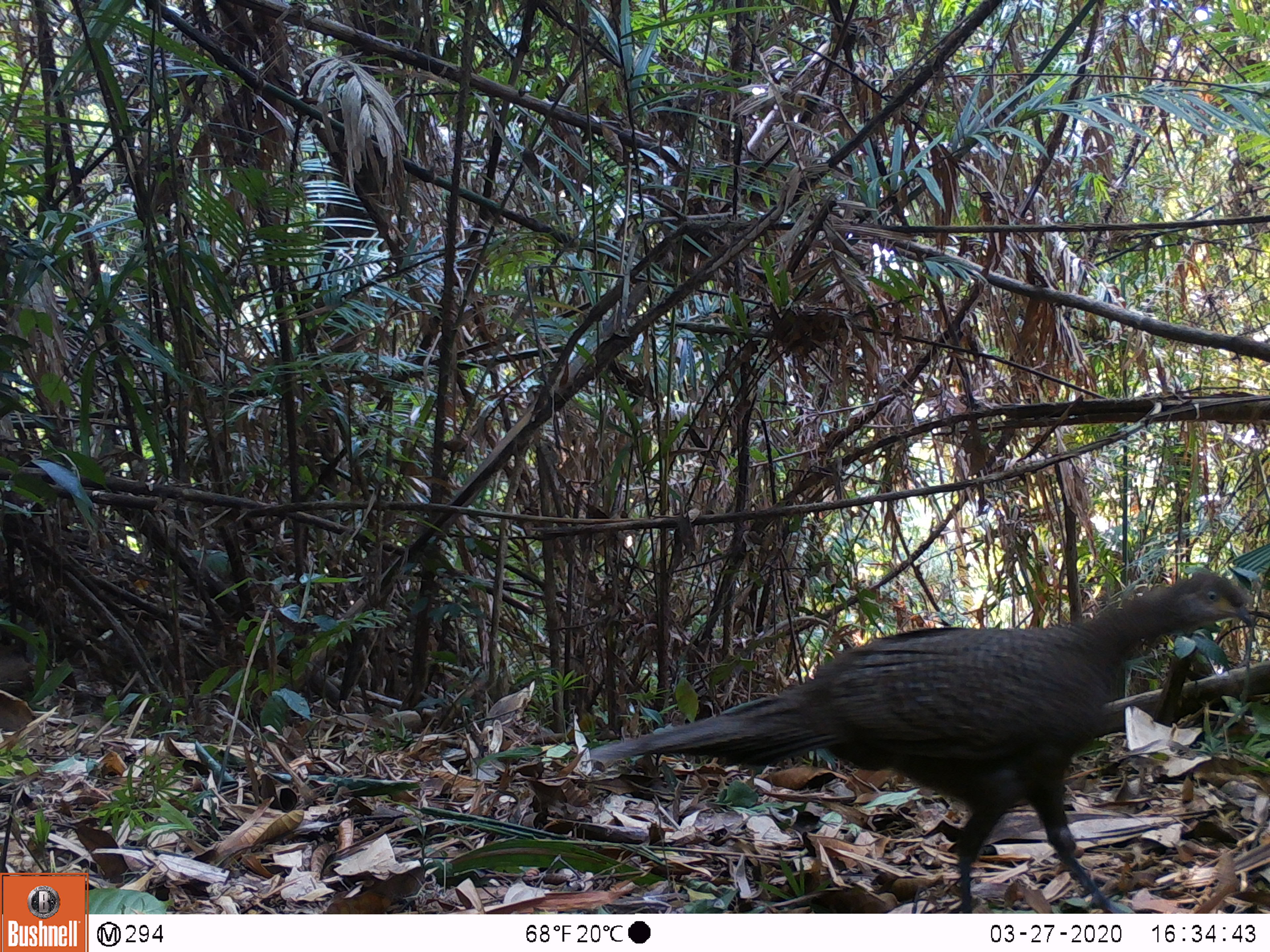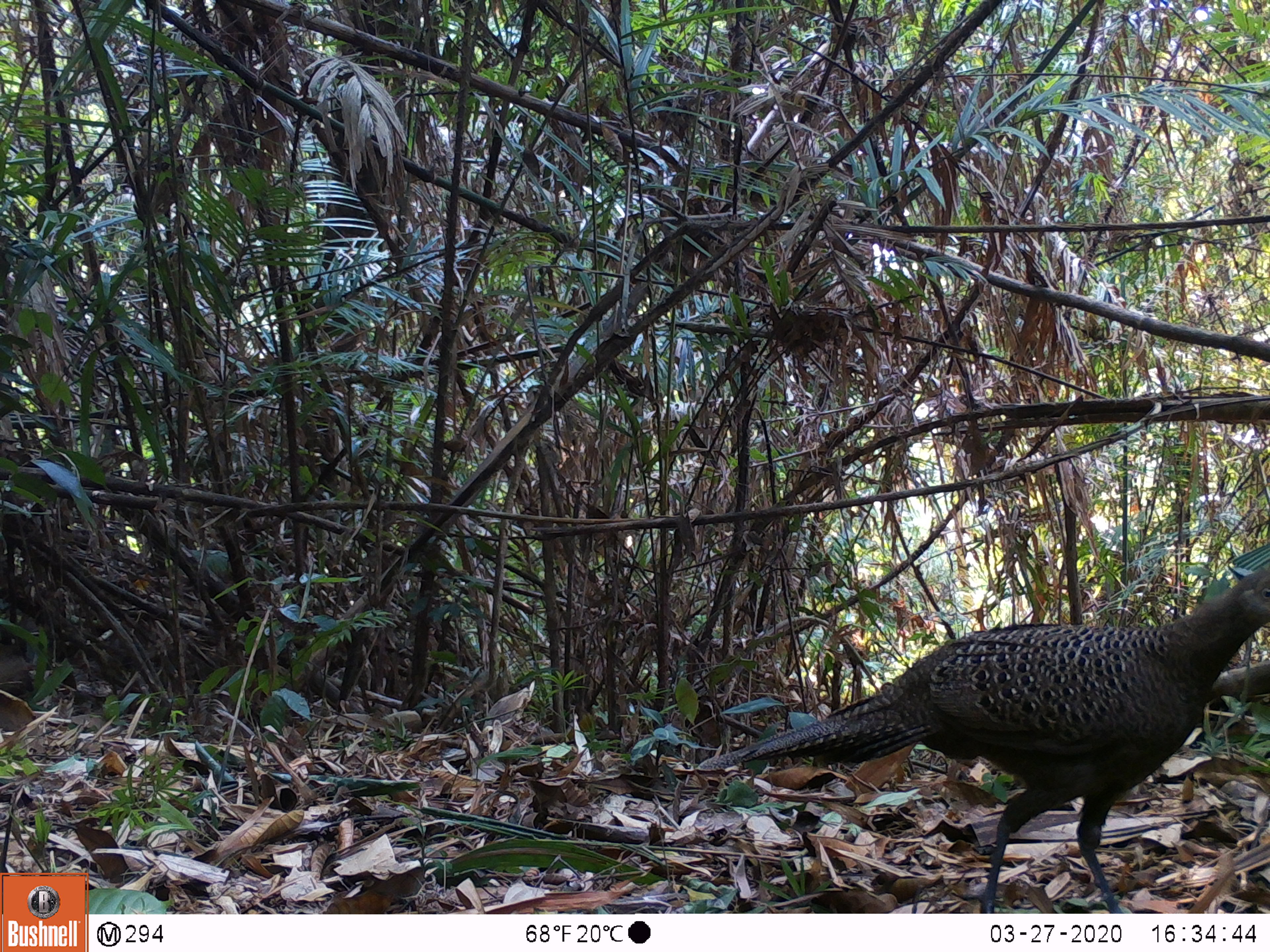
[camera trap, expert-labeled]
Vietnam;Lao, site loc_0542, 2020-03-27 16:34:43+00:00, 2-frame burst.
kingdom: Animalia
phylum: Chordata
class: Aves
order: Galliformes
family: Phasianidae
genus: Polyplectron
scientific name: Polyplectron bicalcaratum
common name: gray peacock-pheasant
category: grey peacock pheasant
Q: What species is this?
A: Grey peacock pheasant (gray peacock-pheasant) (Polyplectron bicalcaratum).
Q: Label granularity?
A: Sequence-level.